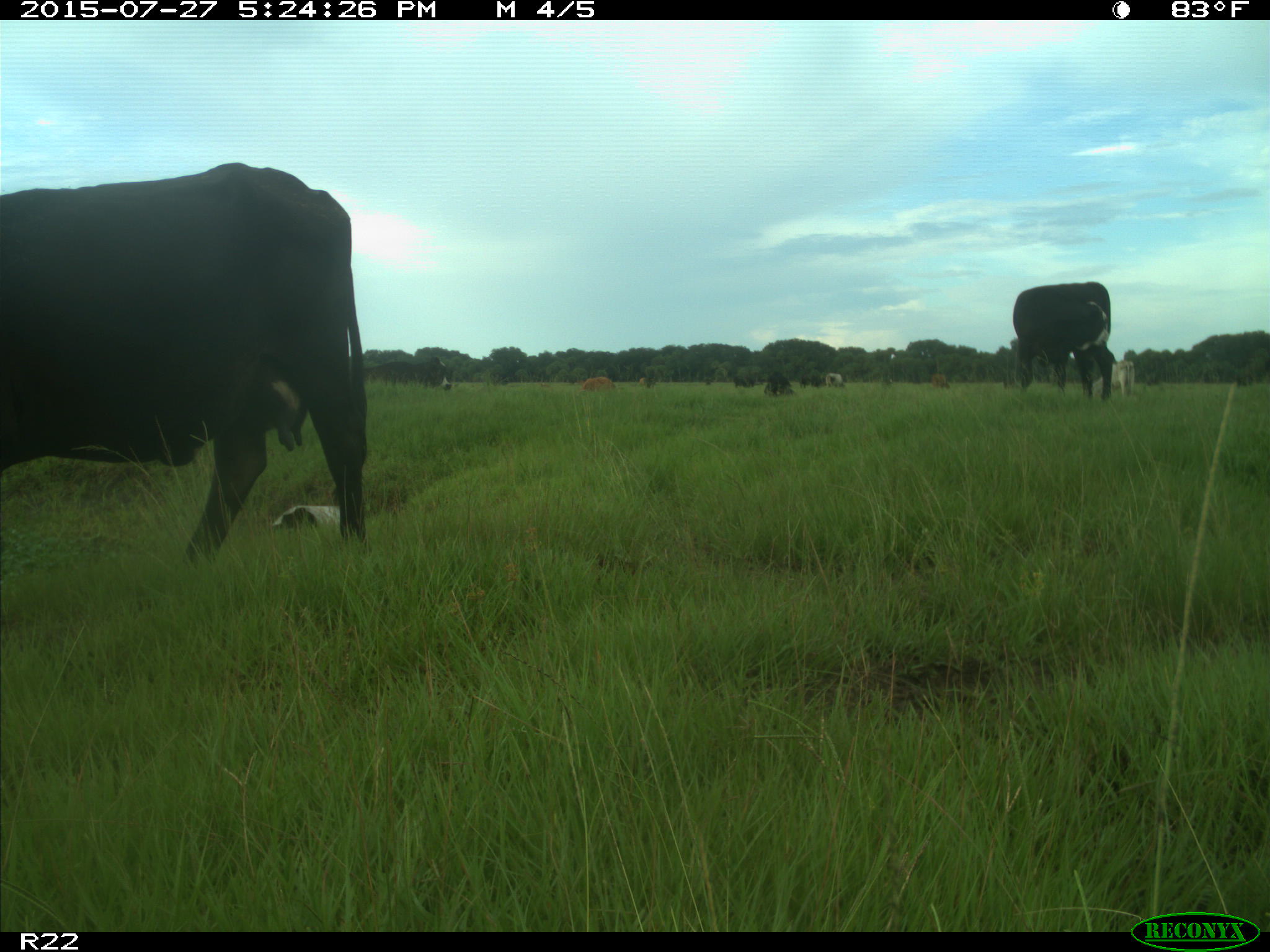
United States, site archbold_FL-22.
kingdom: Animalia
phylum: Chordata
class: Mammalia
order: Artiodactyla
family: Bovidae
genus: Bos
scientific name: Bos taurus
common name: domestic cow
Bos taurus (domestic cow).